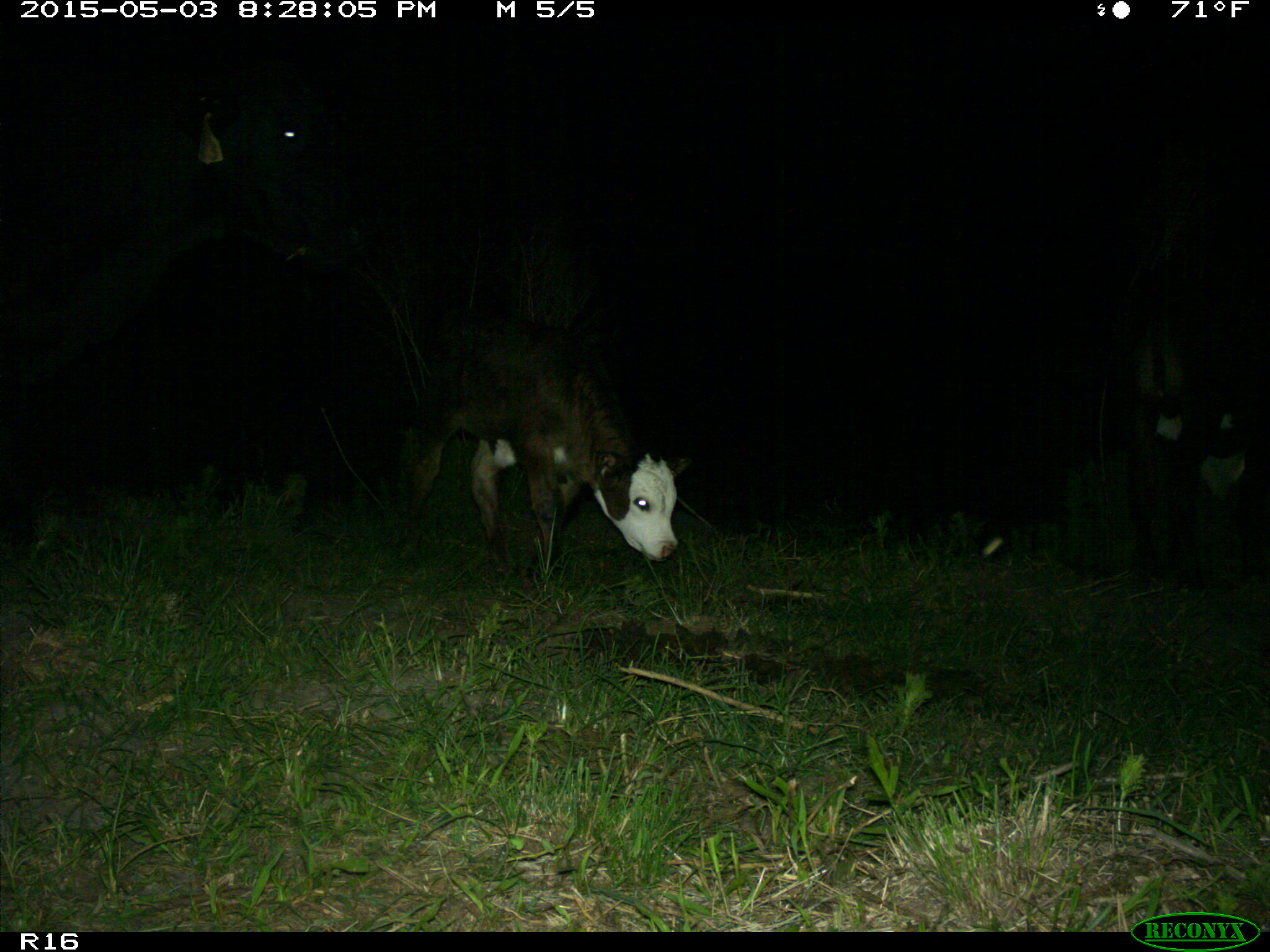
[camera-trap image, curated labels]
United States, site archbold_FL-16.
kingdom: Animalia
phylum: Chordata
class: Mammalia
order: Artiodactyla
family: Bovidae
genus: Bos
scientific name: Bos taurus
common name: domestic cow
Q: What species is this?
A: Bos taurus (domestic cow).